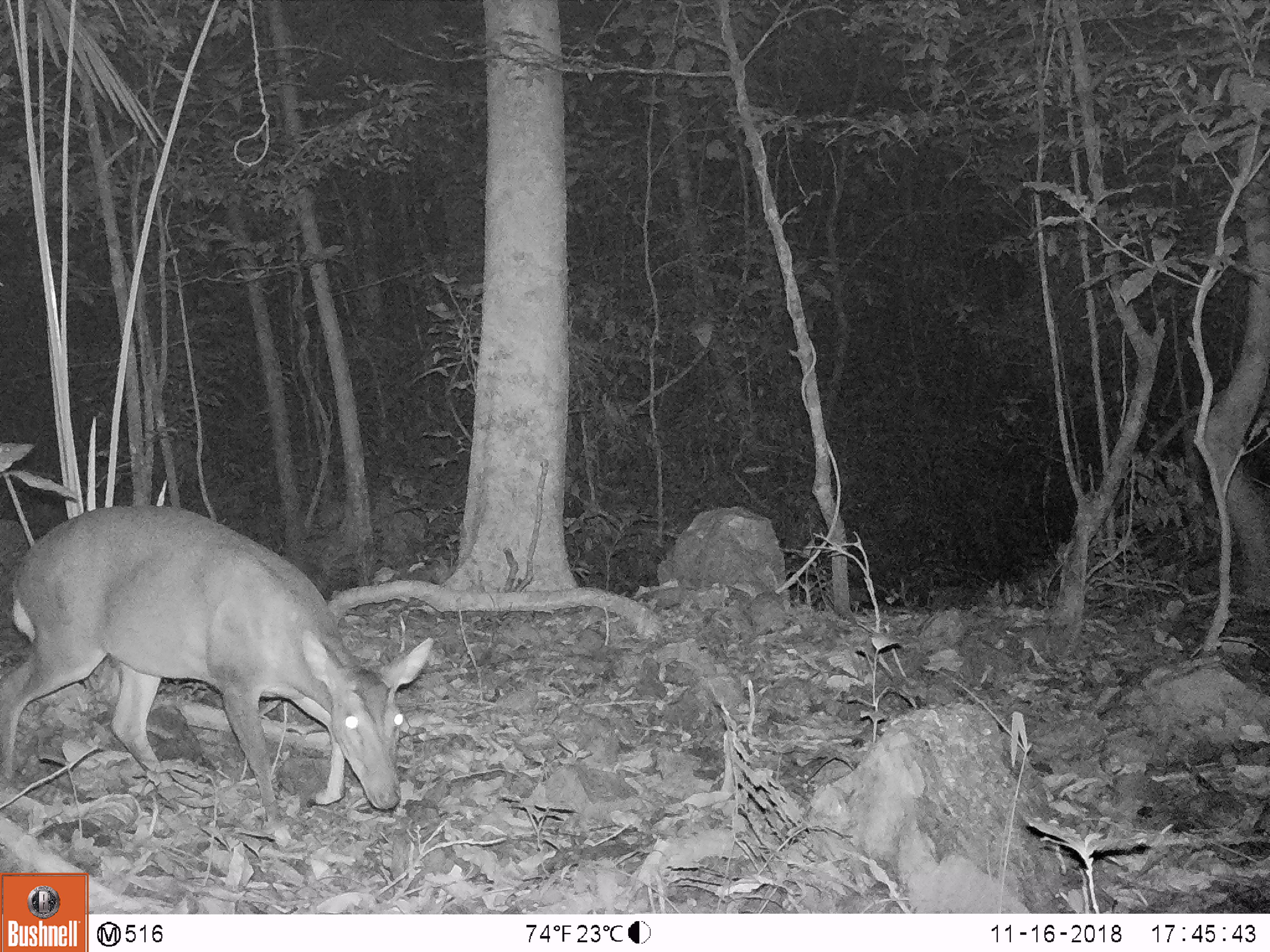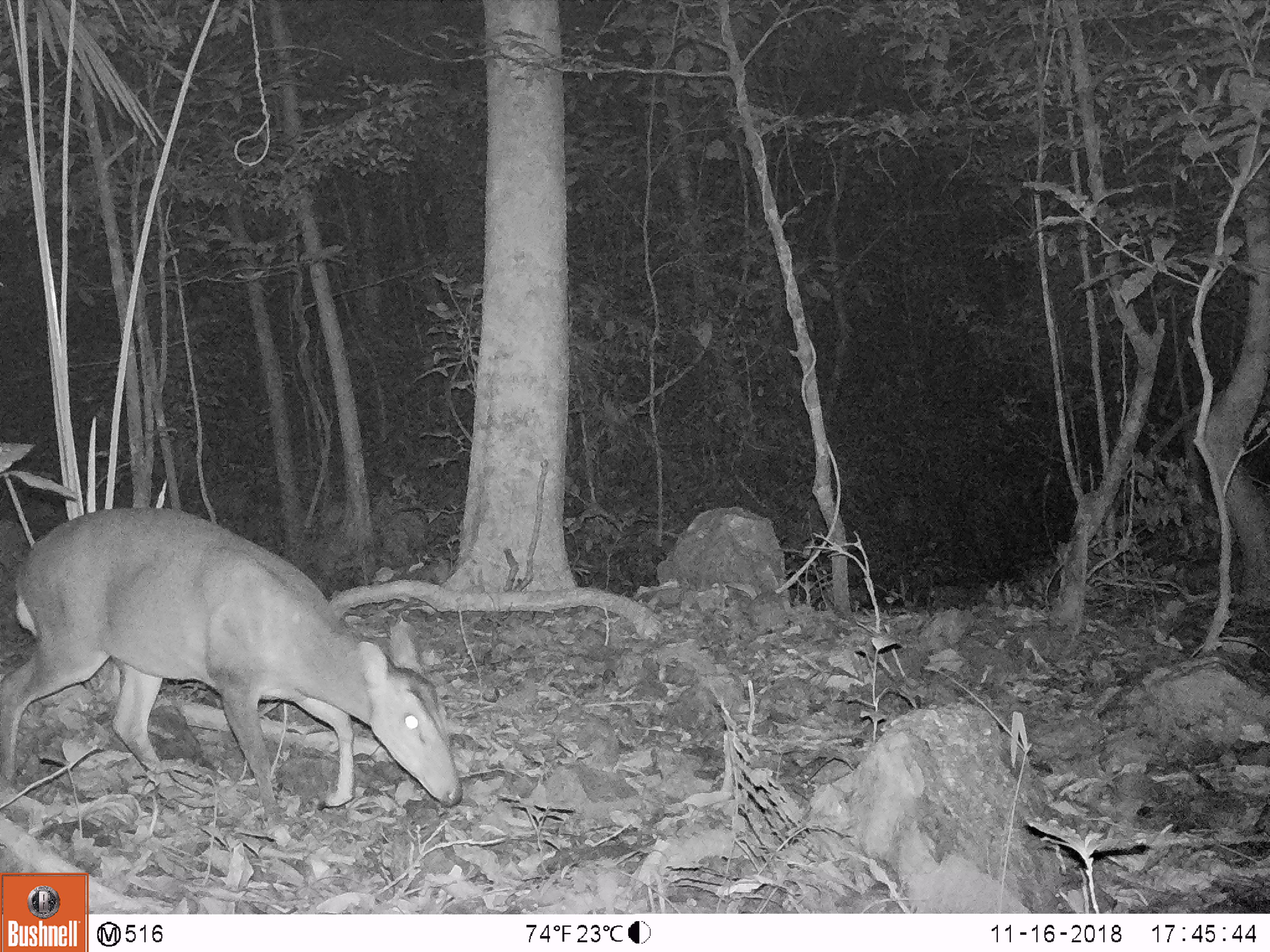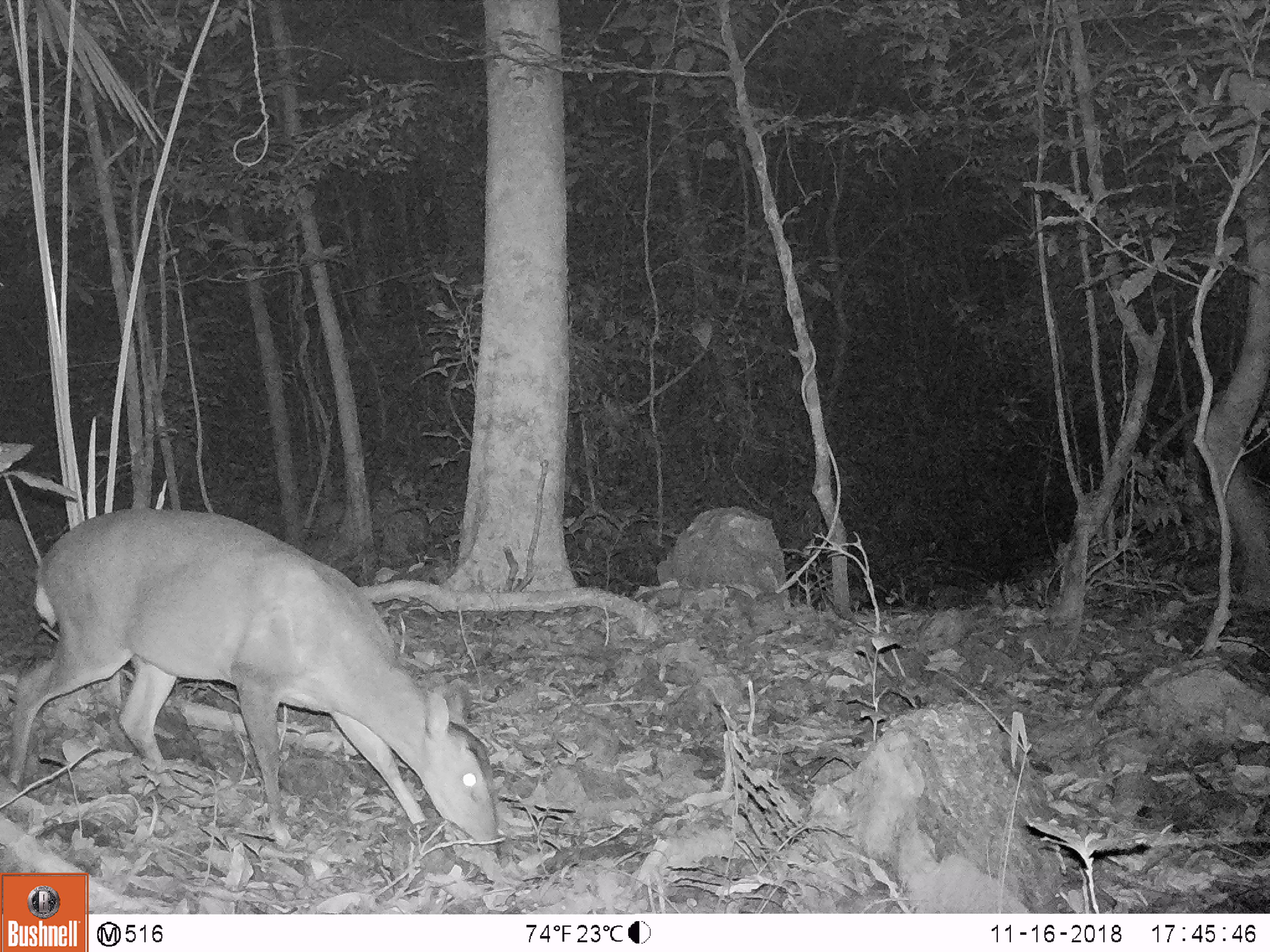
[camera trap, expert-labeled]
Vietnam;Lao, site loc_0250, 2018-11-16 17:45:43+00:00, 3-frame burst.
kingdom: Animalia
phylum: Chordata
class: Mammalia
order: Artiodactyla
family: Cervidae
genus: Muntiacus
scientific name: Muntiacus vuquangensis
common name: large-antlered muntjac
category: large antlered muntjac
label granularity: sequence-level